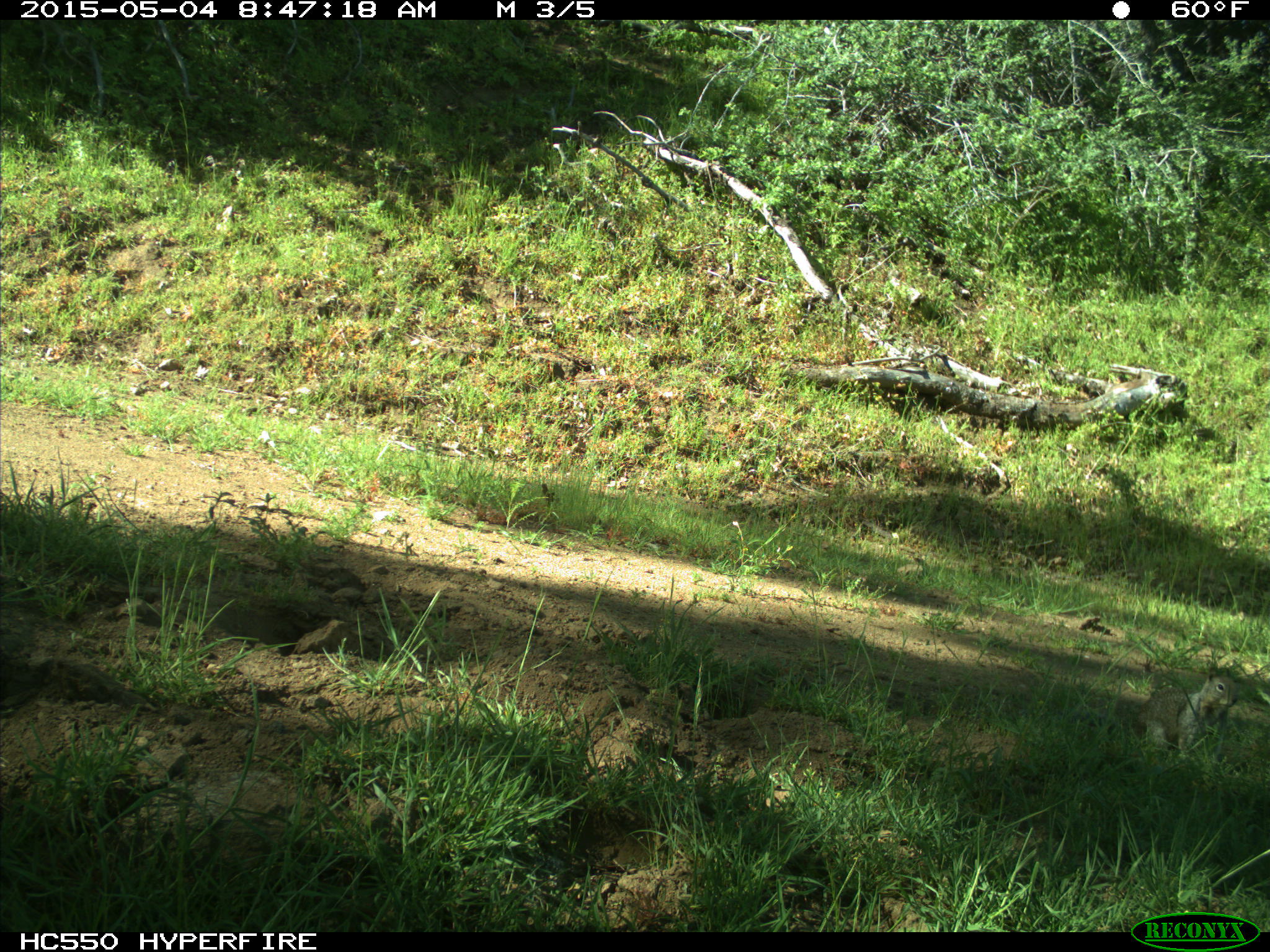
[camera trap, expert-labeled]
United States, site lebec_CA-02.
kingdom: Animalia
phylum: Chordata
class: Mammalia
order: Rodentia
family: Sciuridae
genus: Otospermophilus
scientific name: Otospermophilus beecheyi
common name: california ground squirrel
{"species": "Otospermophilus beecheyi (california ground squirrel)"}